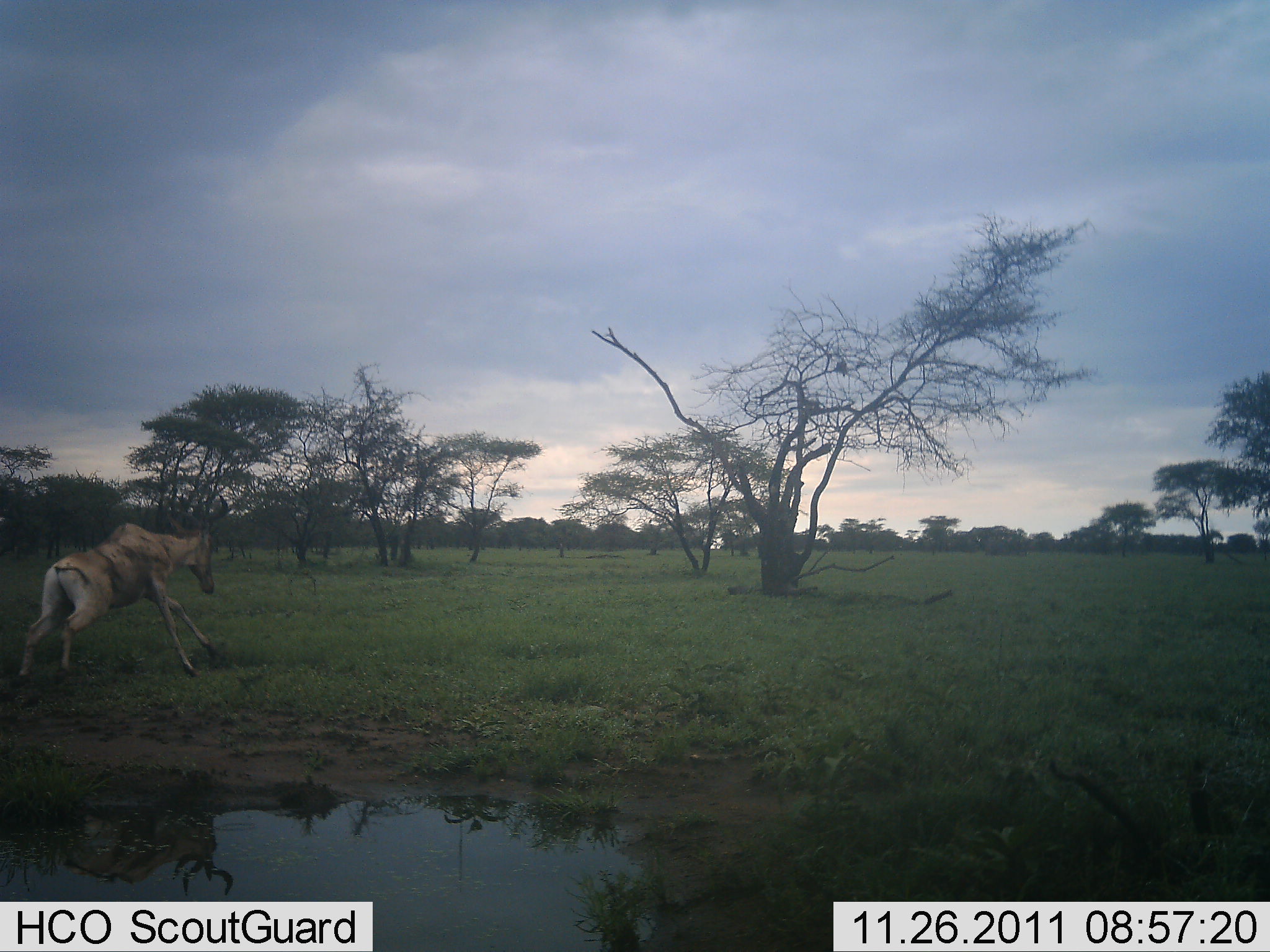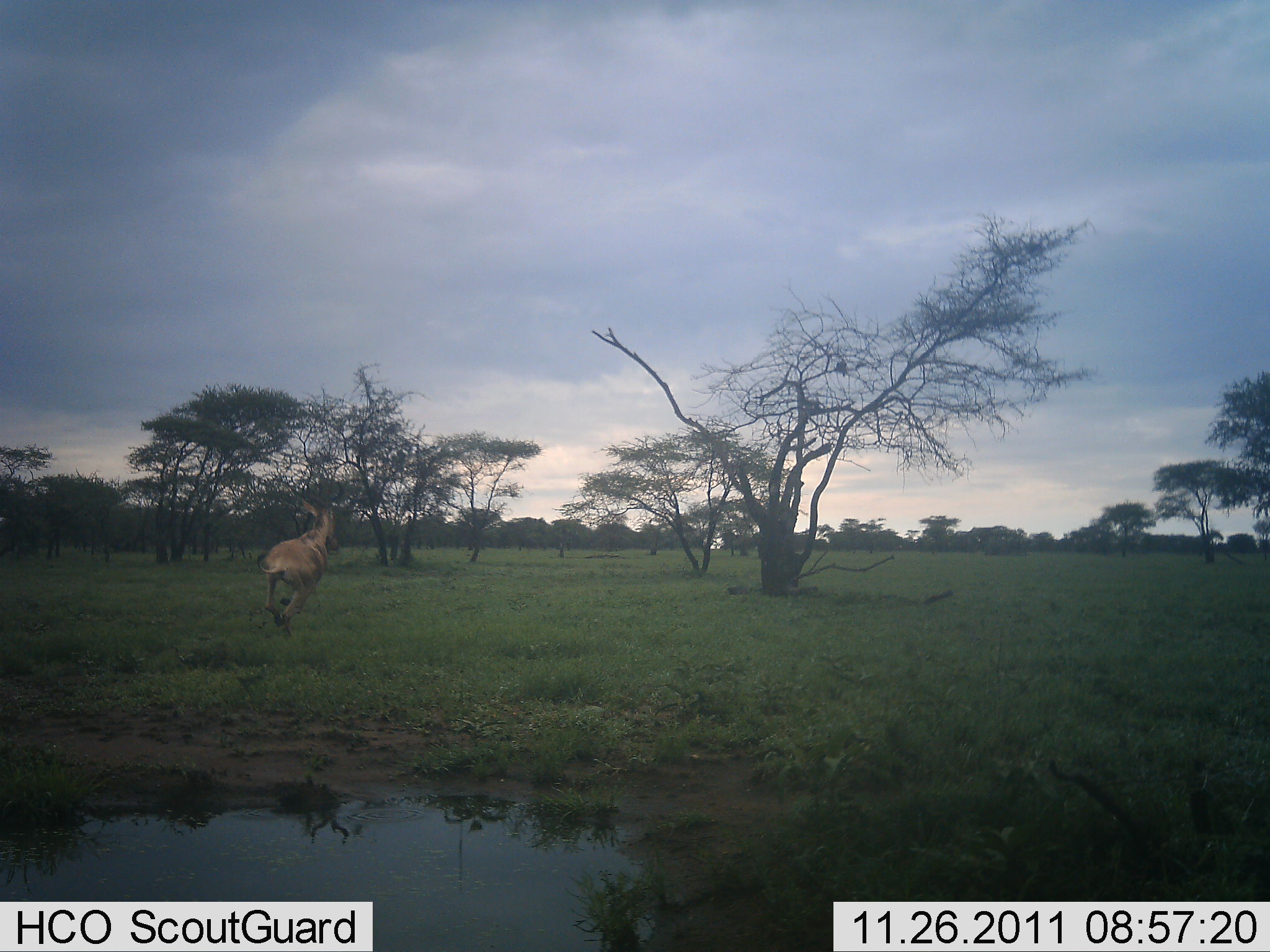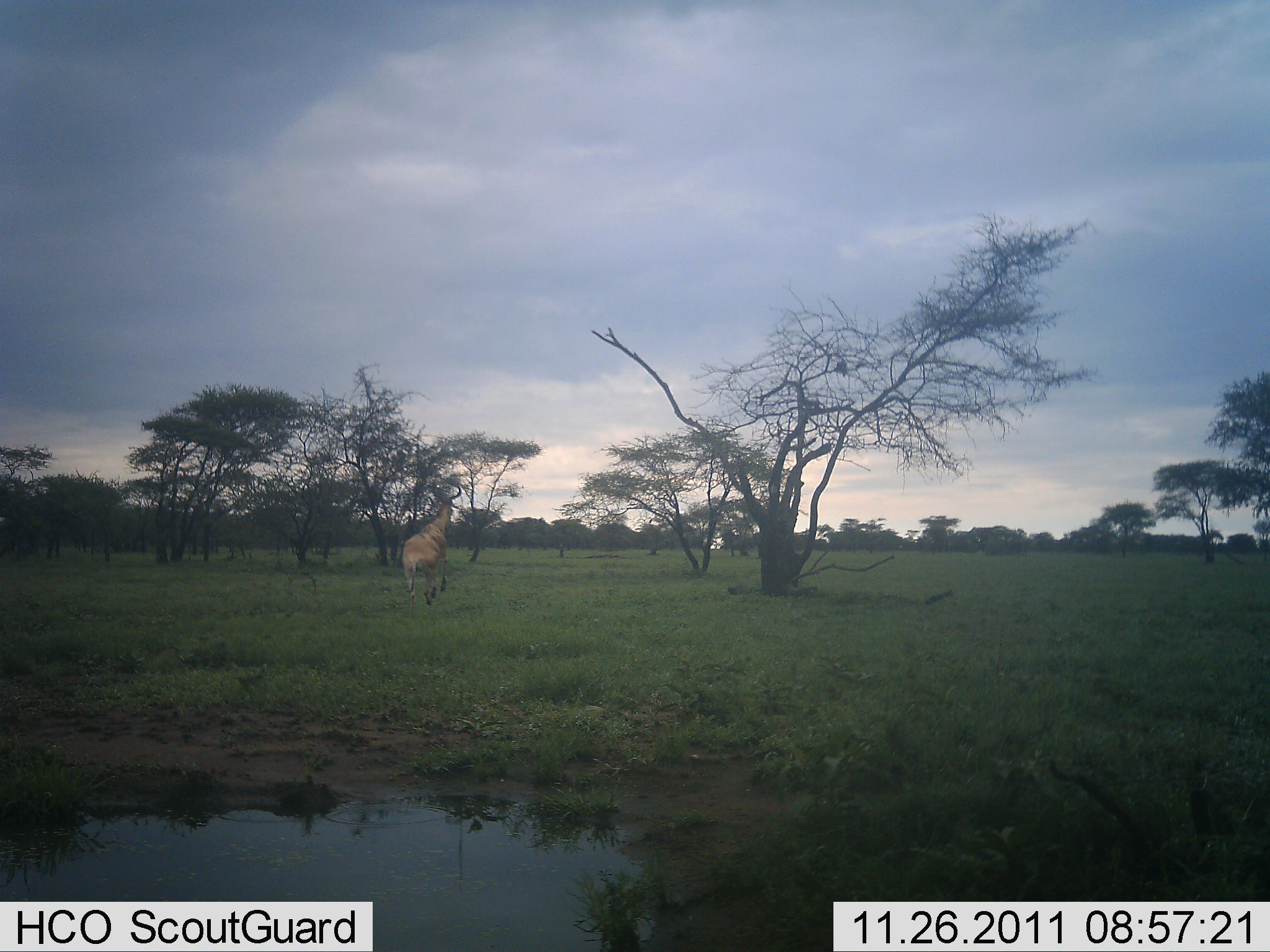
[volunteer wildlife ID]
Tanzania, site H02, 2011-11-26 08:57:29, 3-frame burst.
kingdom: Animalia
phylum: Chordata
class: Mammalia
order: Artiodactyla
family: Bovidae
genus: Alcelaphus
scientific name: Alcelaphus buselaphus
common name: hartebeest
Hartebeest (Alcelaphus buselaphus), count 1. Behavior (volunteer vote fractions): standing 0%, resting 0%, moving 91%, interacting 9%. Young present (vote fraction): 0%. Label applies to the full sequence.